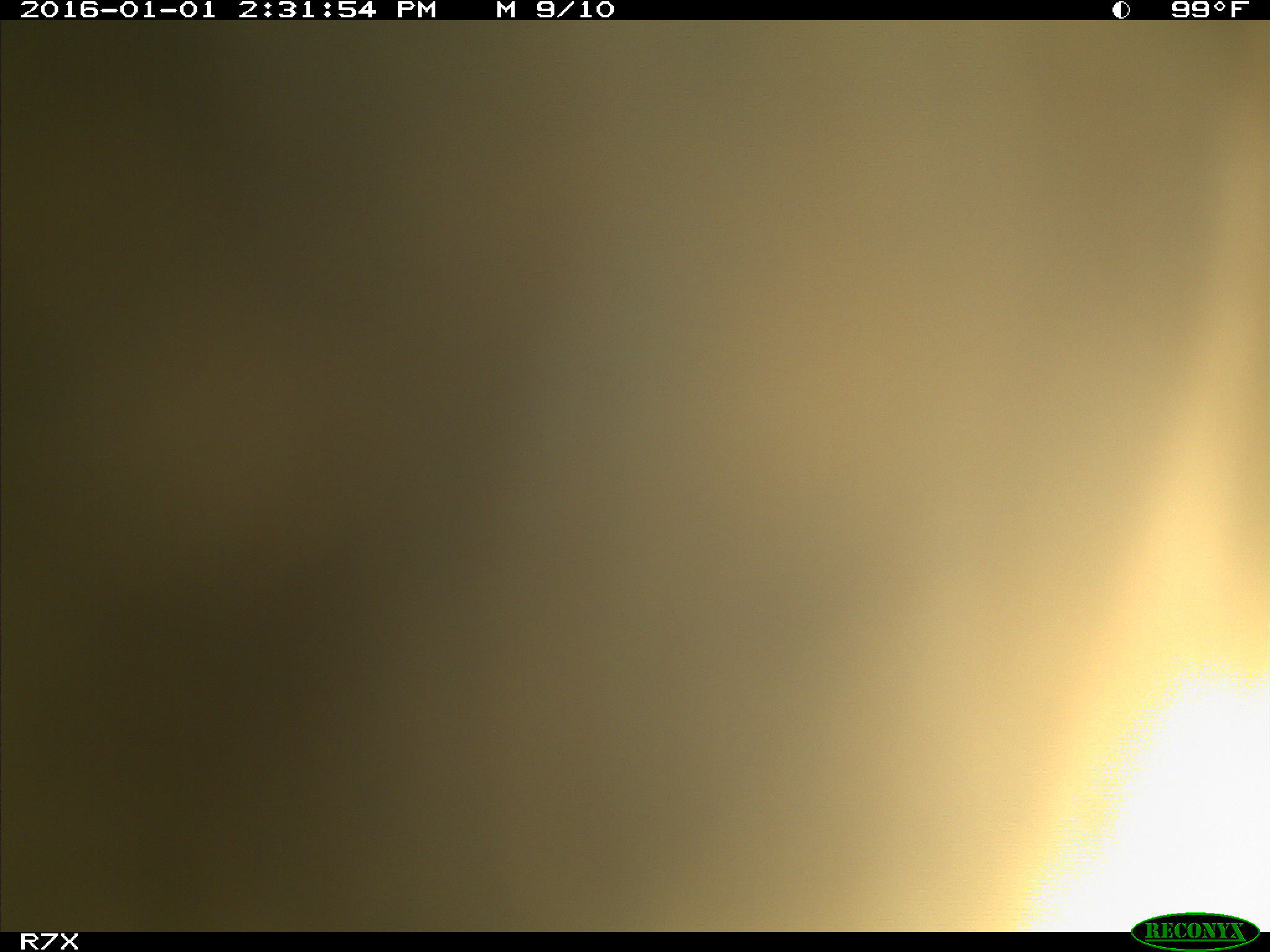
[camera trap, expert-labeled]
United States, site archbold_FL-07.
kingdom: Animalia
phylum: Chordata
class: Mammalia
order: Artiodactyla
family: Bovidae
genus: Bos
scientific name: Bos taurus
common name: domestic cow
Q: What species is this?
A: Bos taurus (domestic cow).